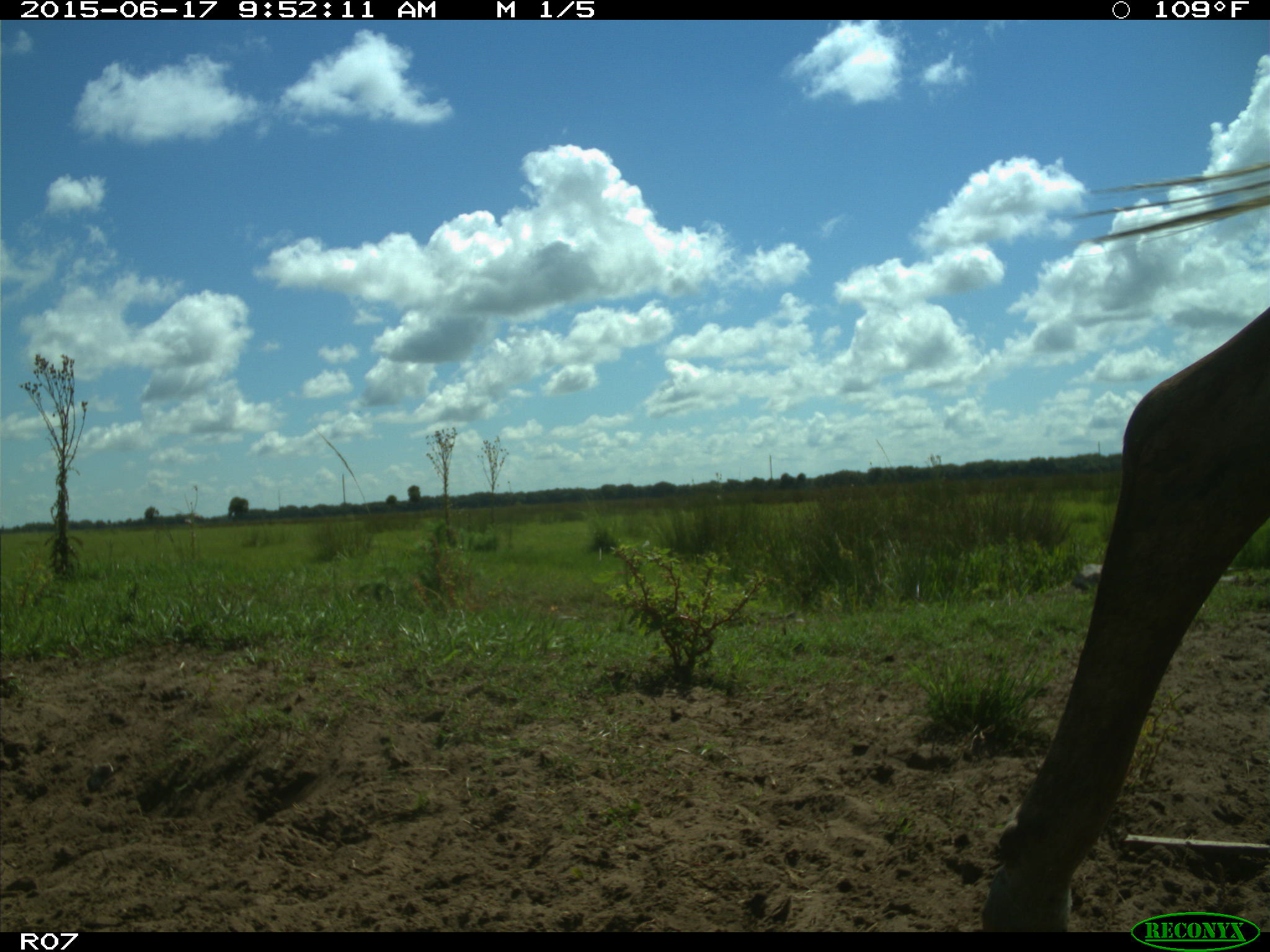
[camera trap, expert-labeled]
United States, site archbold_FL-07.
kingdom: Animalia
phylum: Chordata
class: Mammalia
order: Artiodactyla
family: Bovidae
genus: Bos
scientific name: Bos taurus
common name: domestic cow